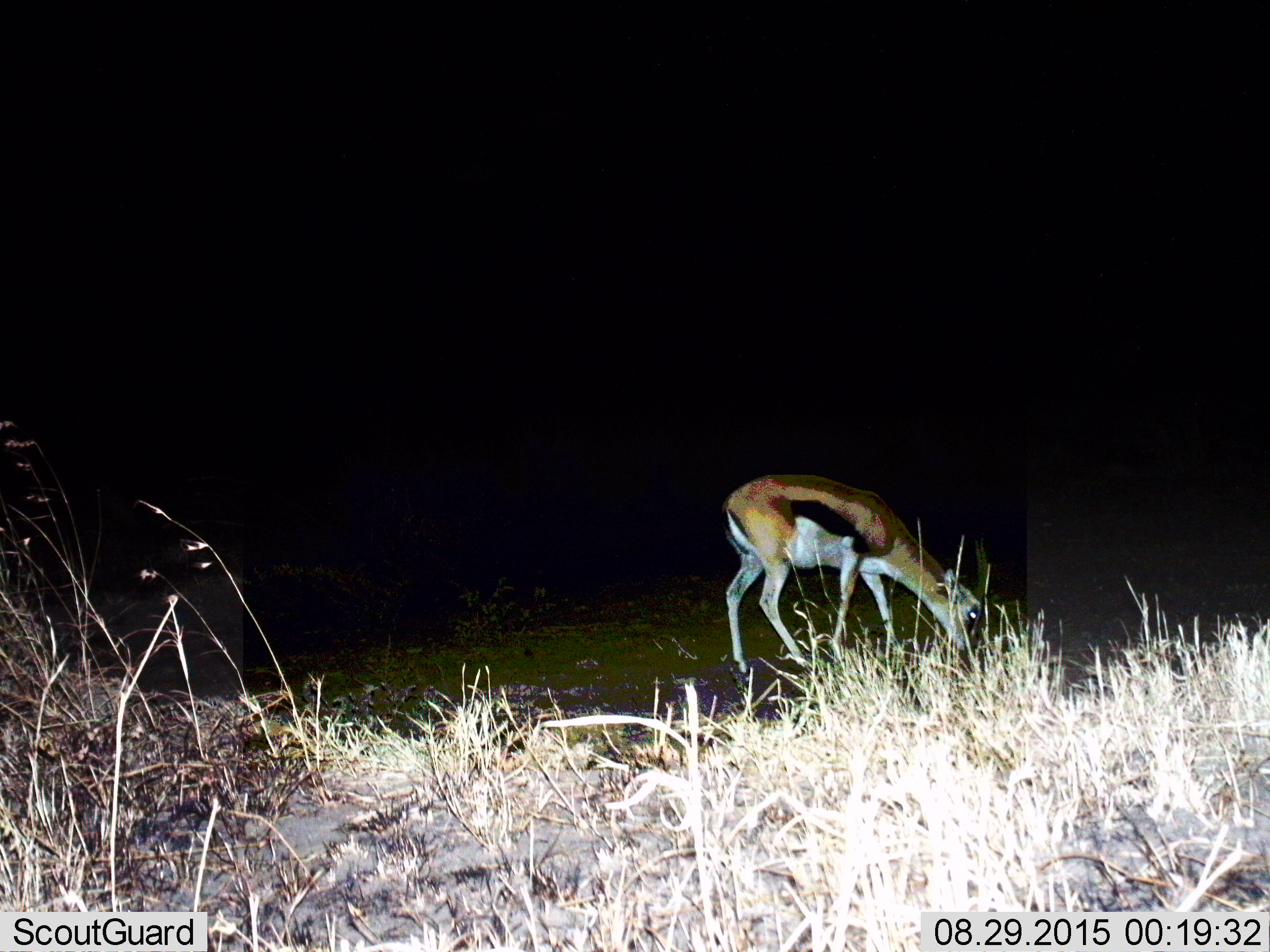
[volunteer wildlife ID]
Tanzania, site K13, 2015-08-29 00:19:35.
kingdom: Animalia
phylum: Chordata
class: Mammalia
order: Artiodactyla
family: Bovidae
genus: Eudorcas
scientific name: Eudorcas thomsonii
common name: thomson's gazelle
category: gazellethomsons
Gazellethomsons (thomson's gazelle) (Eudorcas thomsonii), count 1. Behavior (volunteer vote fractions): standing 50%, resting 0%, moving 0%, interacting 0%. Young present (vote fraction): 0%. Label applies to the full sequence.